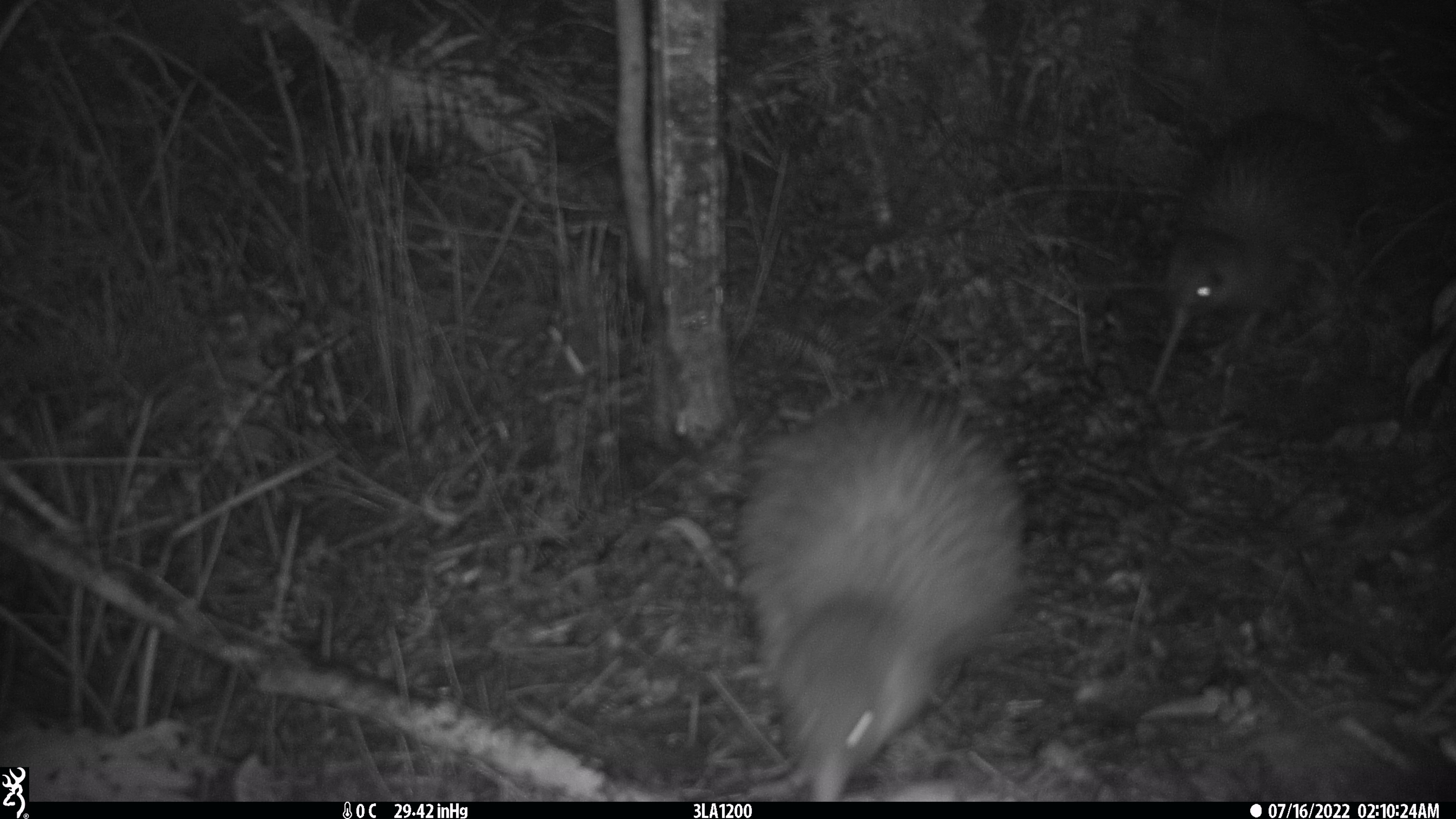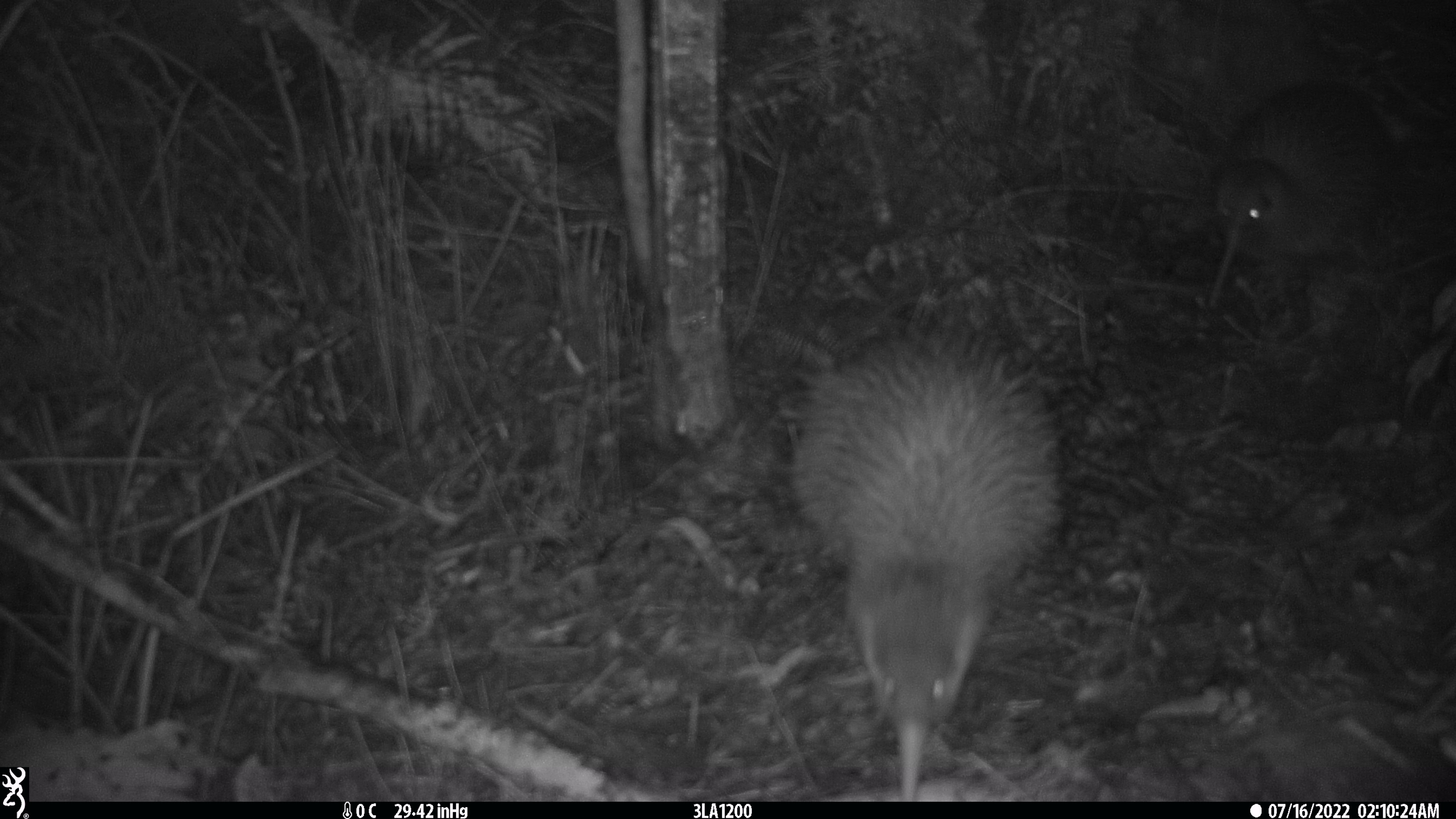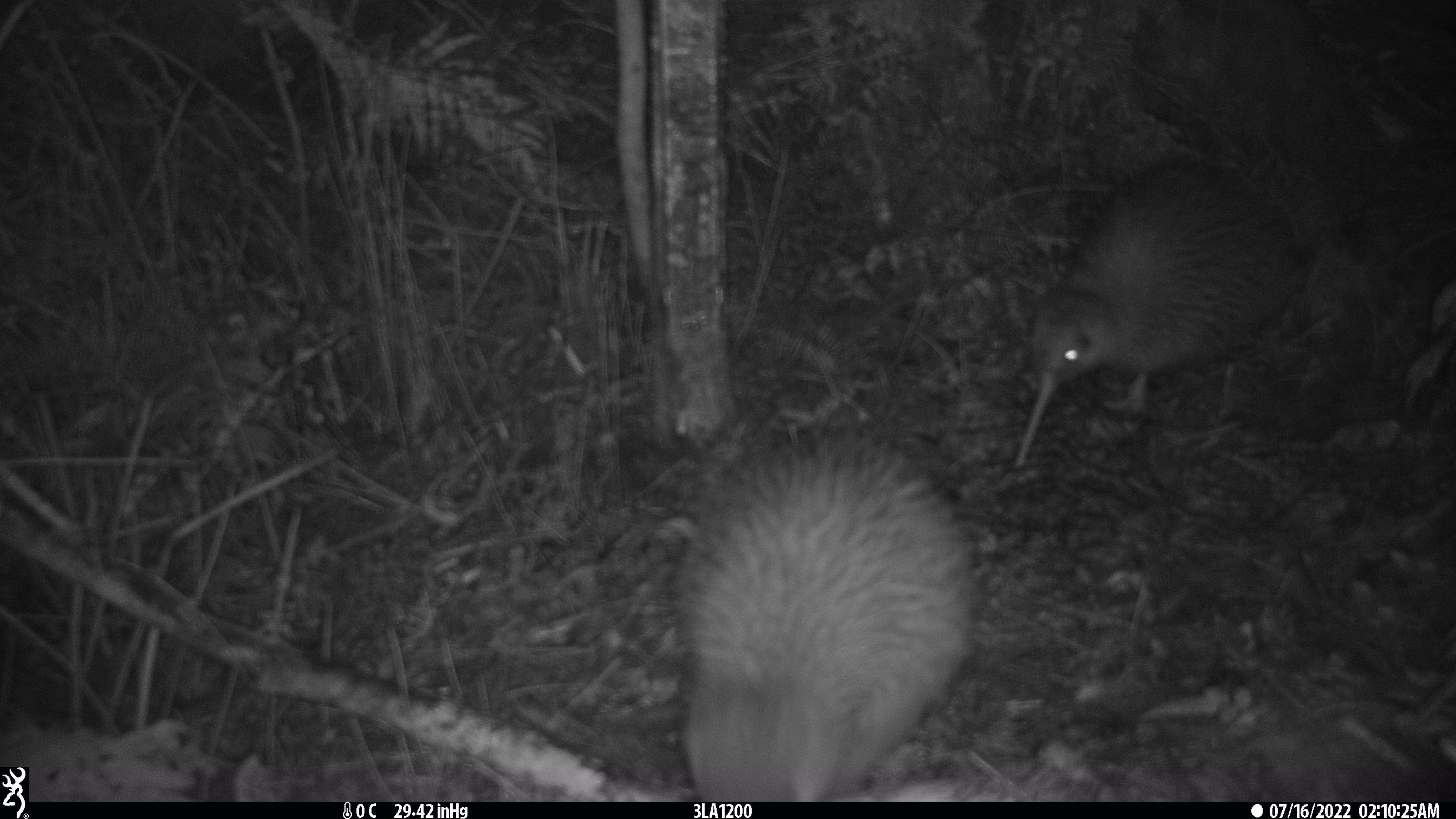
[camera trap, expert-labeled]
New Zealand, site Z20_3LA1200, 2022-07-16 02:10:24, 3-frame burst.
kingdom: Animalia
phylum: Chordata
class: Aves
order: Apterygiformes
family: Apterygidae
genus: Apteryx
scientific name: Apteryx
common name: kiwi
Kiwi (Apteryx).